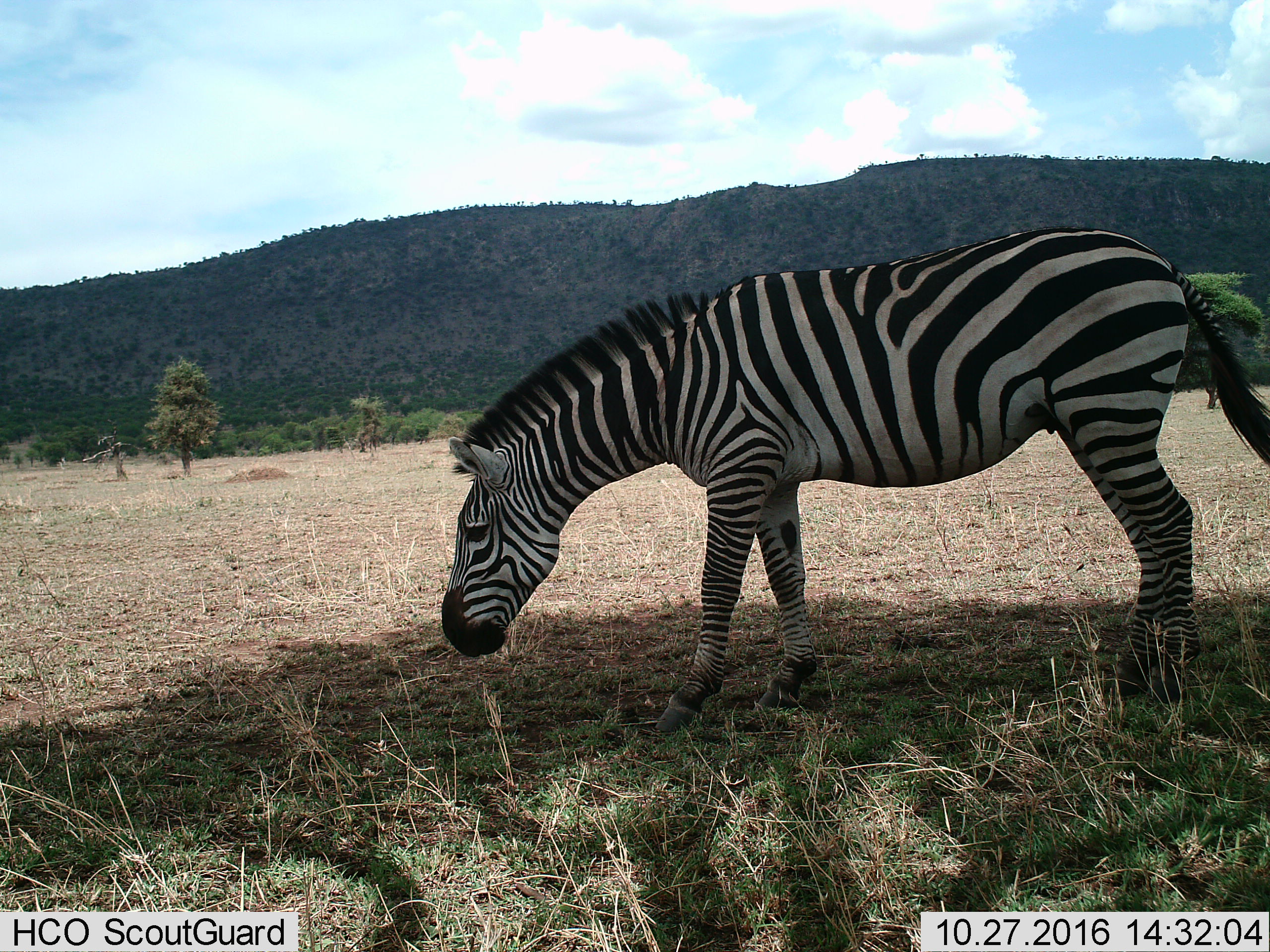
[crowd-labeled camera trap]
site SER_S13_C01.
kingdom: Animalia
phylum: Chordata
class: Mammalia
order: Perissodactyla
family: Equidae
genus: Equus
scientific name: Equus quagga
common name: plains zebra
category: zebraplains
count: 1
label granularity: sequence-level